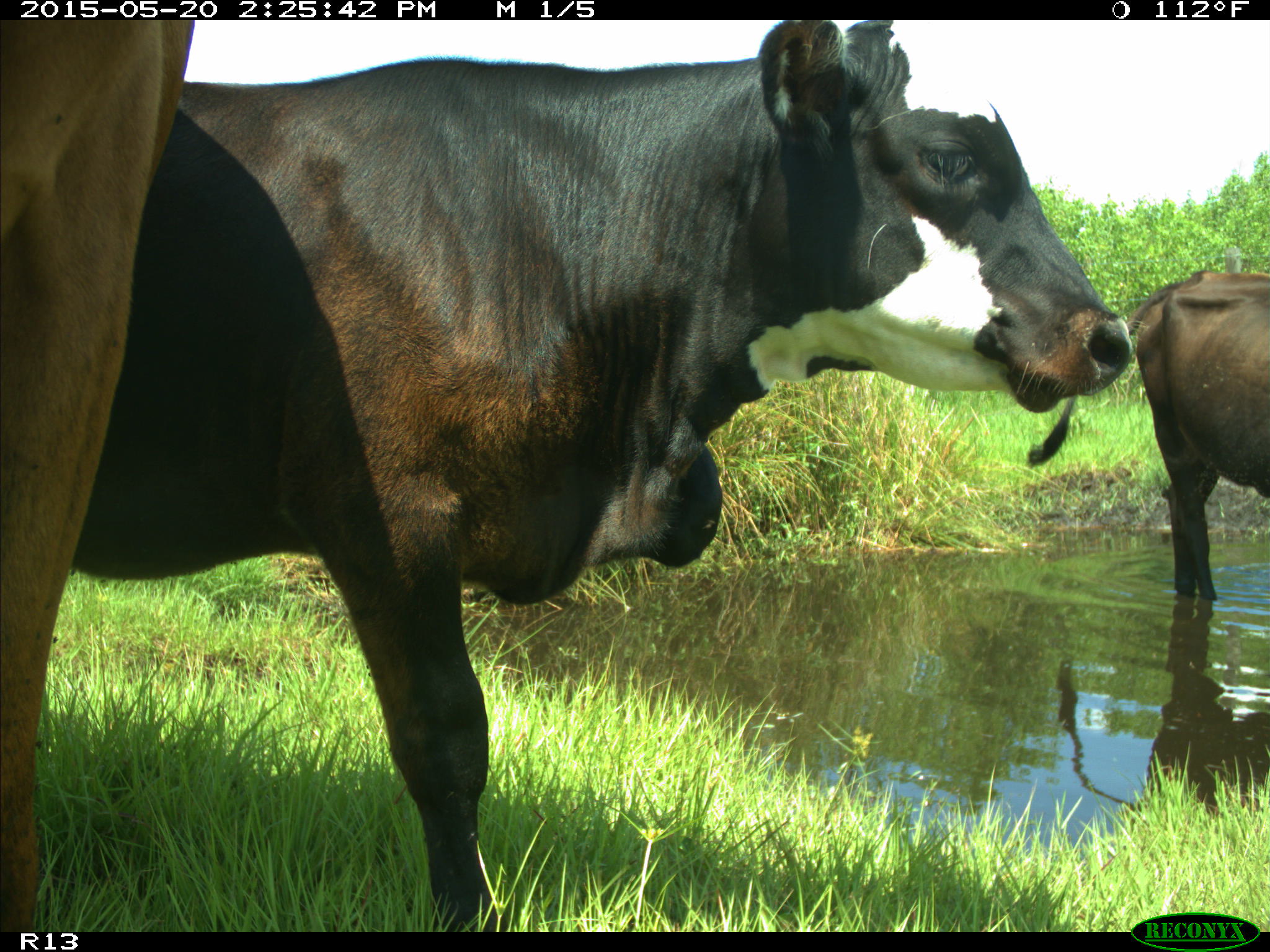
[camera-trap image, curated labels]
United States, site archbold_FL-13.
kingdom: Animalia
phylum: Chordata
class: Mammalia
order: Artiodactyla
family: Bovidae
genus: Bos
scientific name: Bos taurus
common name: domestic cow